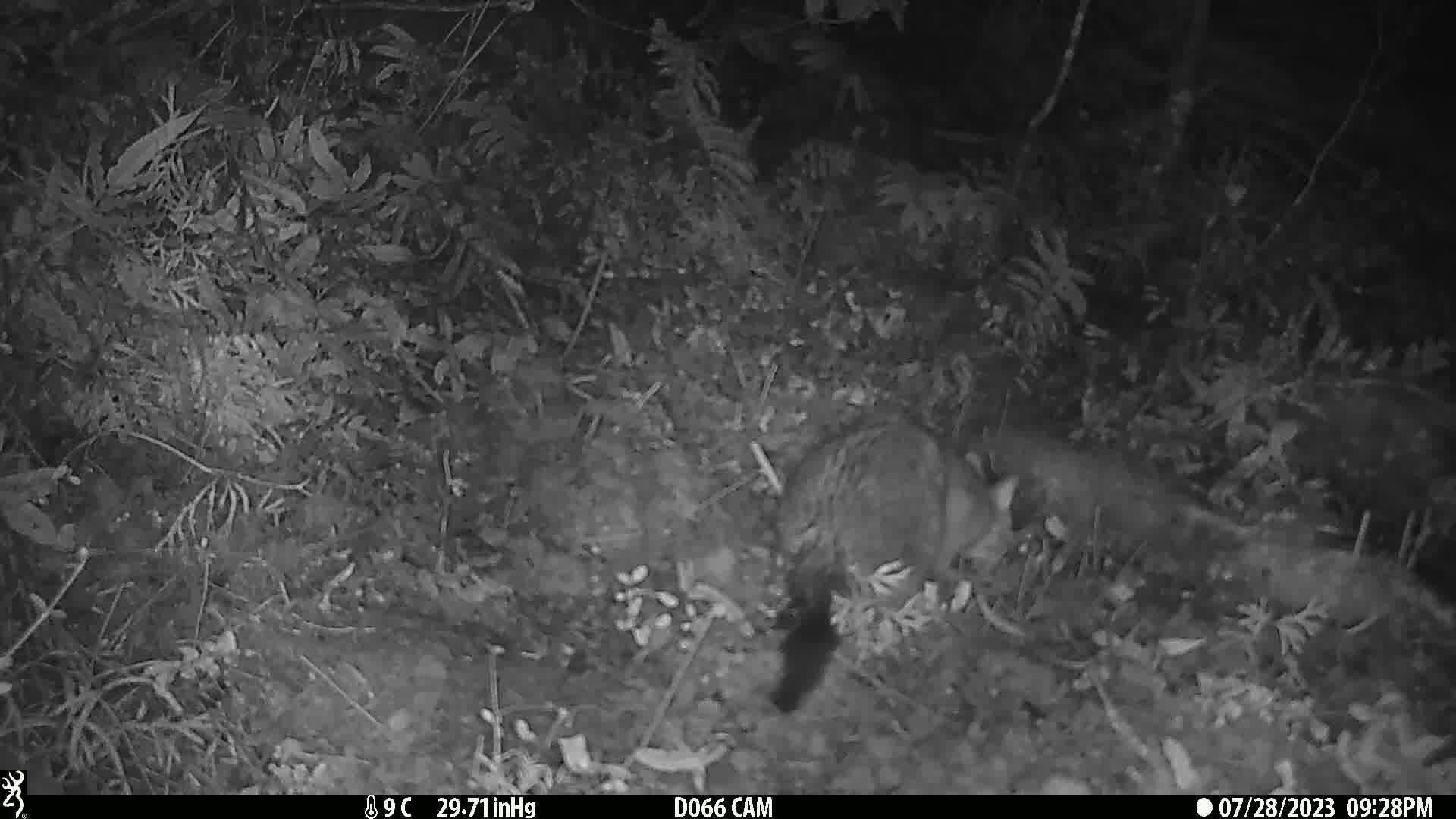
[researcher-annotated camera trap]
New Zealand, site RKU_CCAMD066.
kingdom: Animalia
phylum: Chordata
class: Mammalia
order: Diprotodontia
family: Phalangeridae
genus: Trichosurus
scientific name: Trichosurus vulpecula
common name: common brushtail possum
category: possum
Possum (common brushtail possum) (Trichosurus vulpecula).